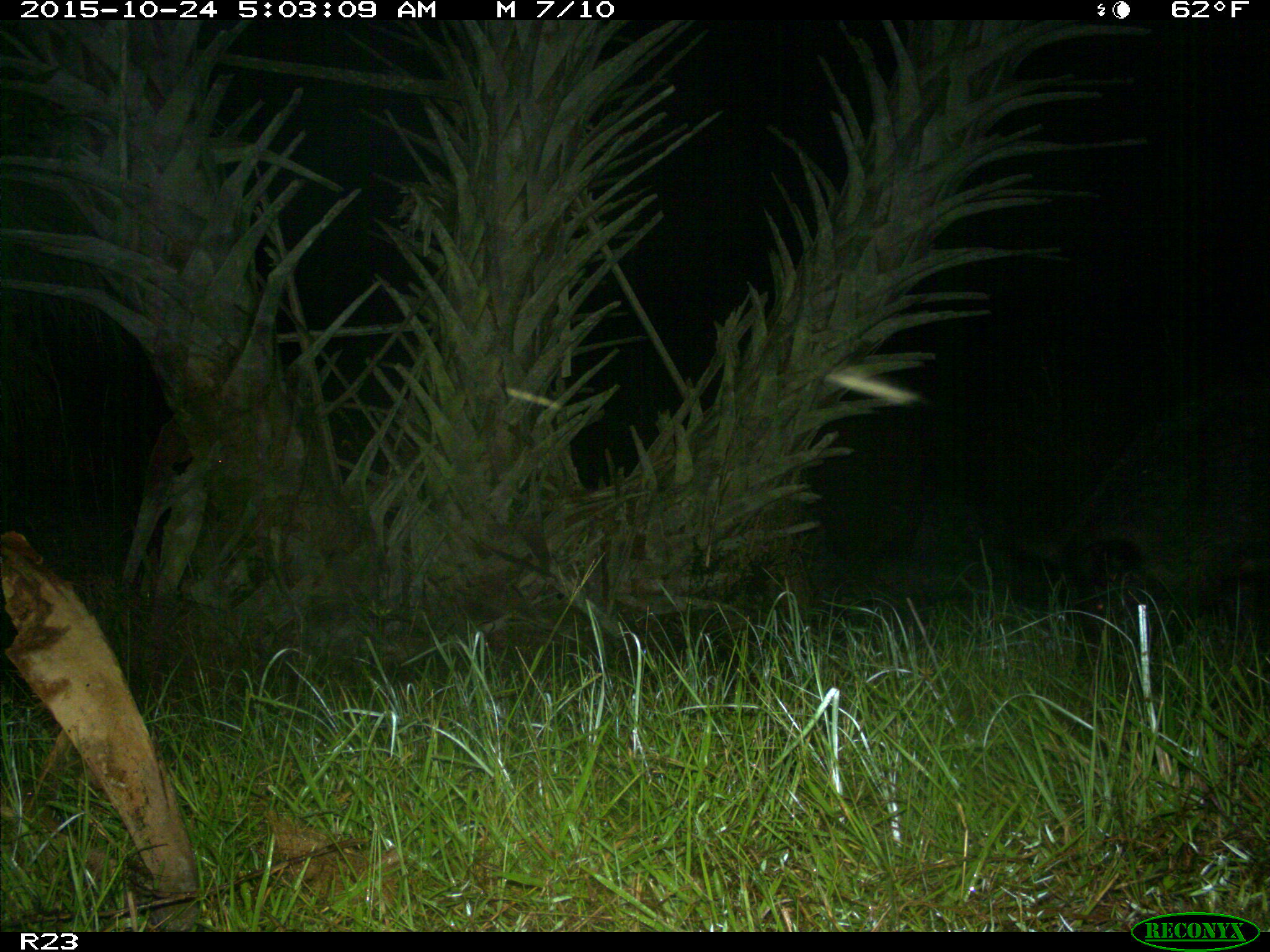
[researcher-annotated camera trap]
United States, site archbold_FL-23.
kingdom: Animalia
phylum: Chordata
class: Mammalia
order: Artiodactyla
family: Suidae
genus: Sus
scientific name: Sus scrofa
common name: wild boar